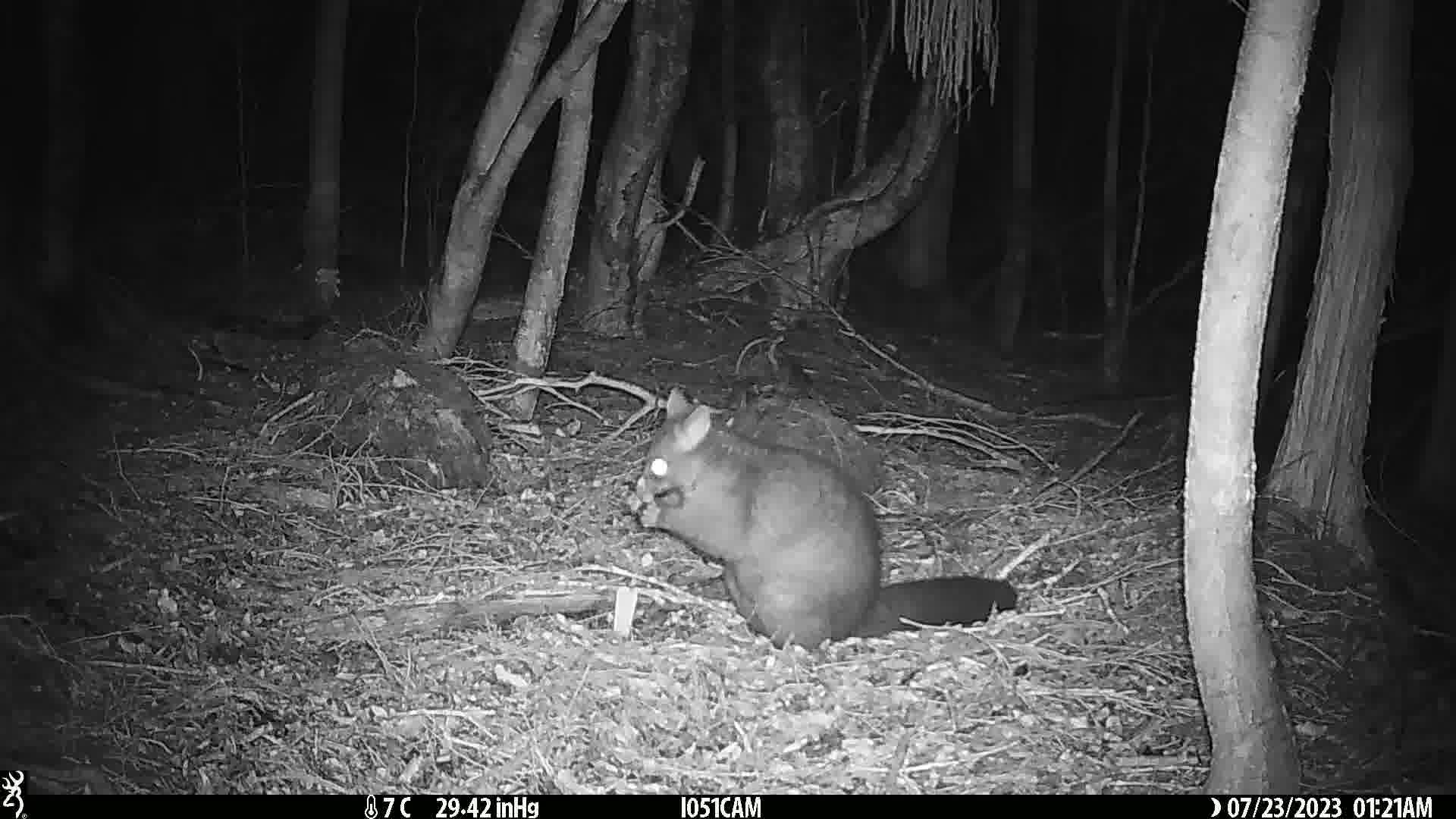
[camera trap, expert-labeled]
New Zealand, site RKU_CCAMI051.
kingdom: Animalia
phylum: Chordata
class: Mammalia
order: Diprotodontia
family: Phalangeridae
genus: Trichosurus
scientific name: Trichosurus vulpecula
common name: common brushtail possum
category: possum